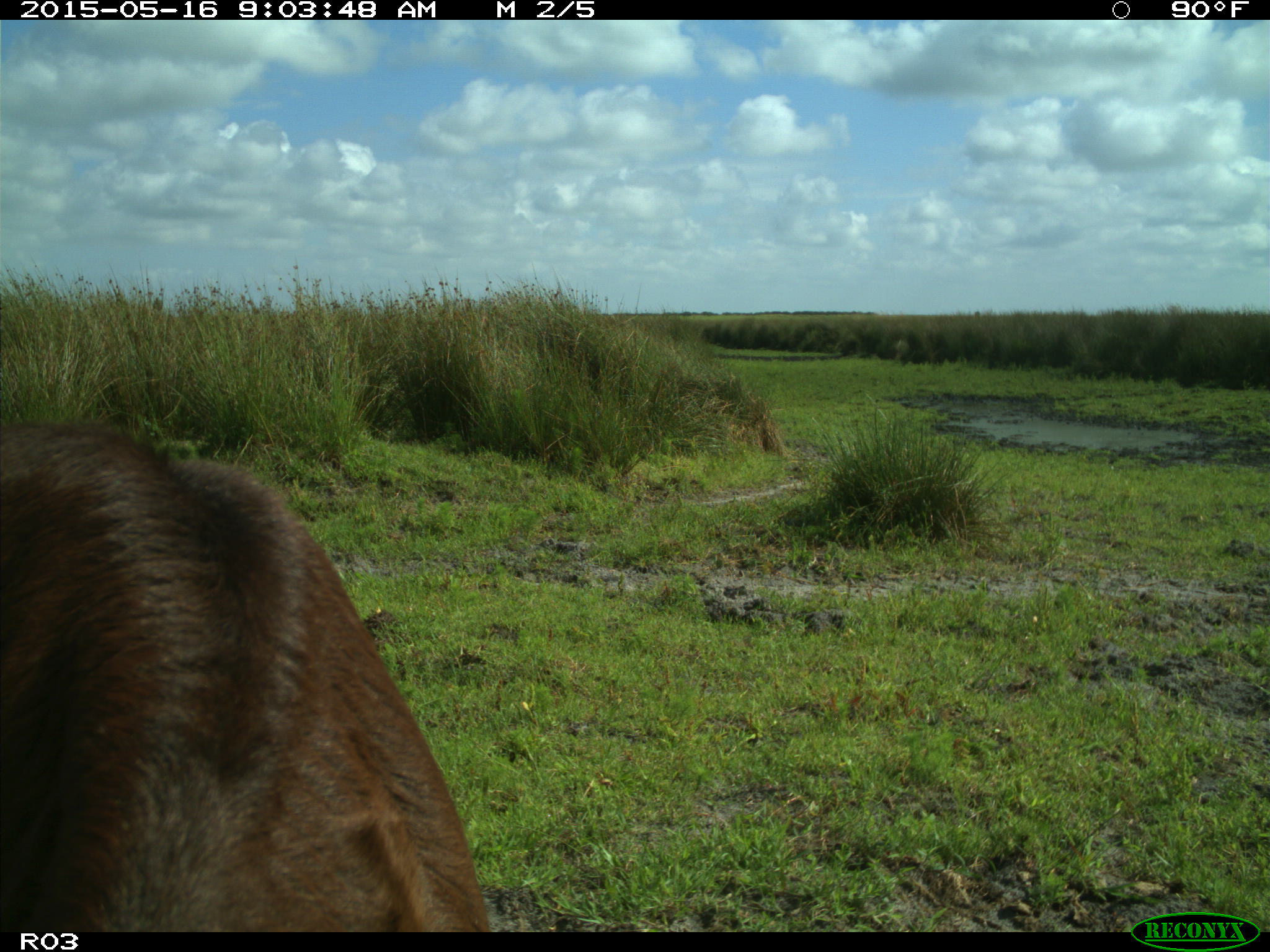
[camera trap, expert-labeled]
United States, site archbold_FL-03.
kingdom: Animalia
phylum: Chordata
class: Mammalia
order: Artiodactyla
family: Bovidae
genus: Bos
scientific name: Bos taurus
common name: domestic cow